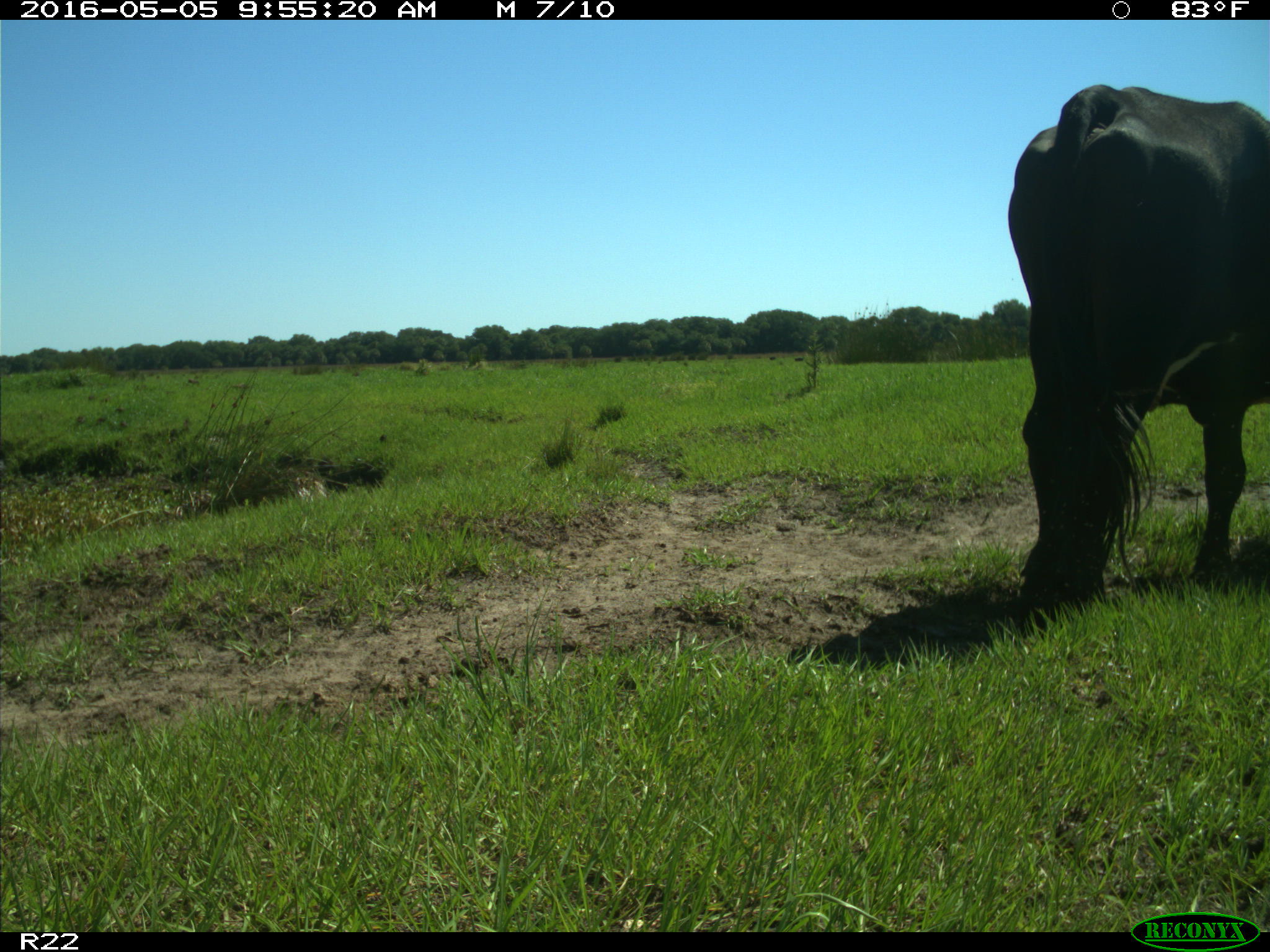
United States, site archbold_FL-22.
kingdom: Animalia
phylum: Chordata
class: Mammalia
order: Artiodactyla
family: Bovidae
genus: Bos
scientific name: Bos taurus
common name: domestic cow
Bos taurus (domestic cow).